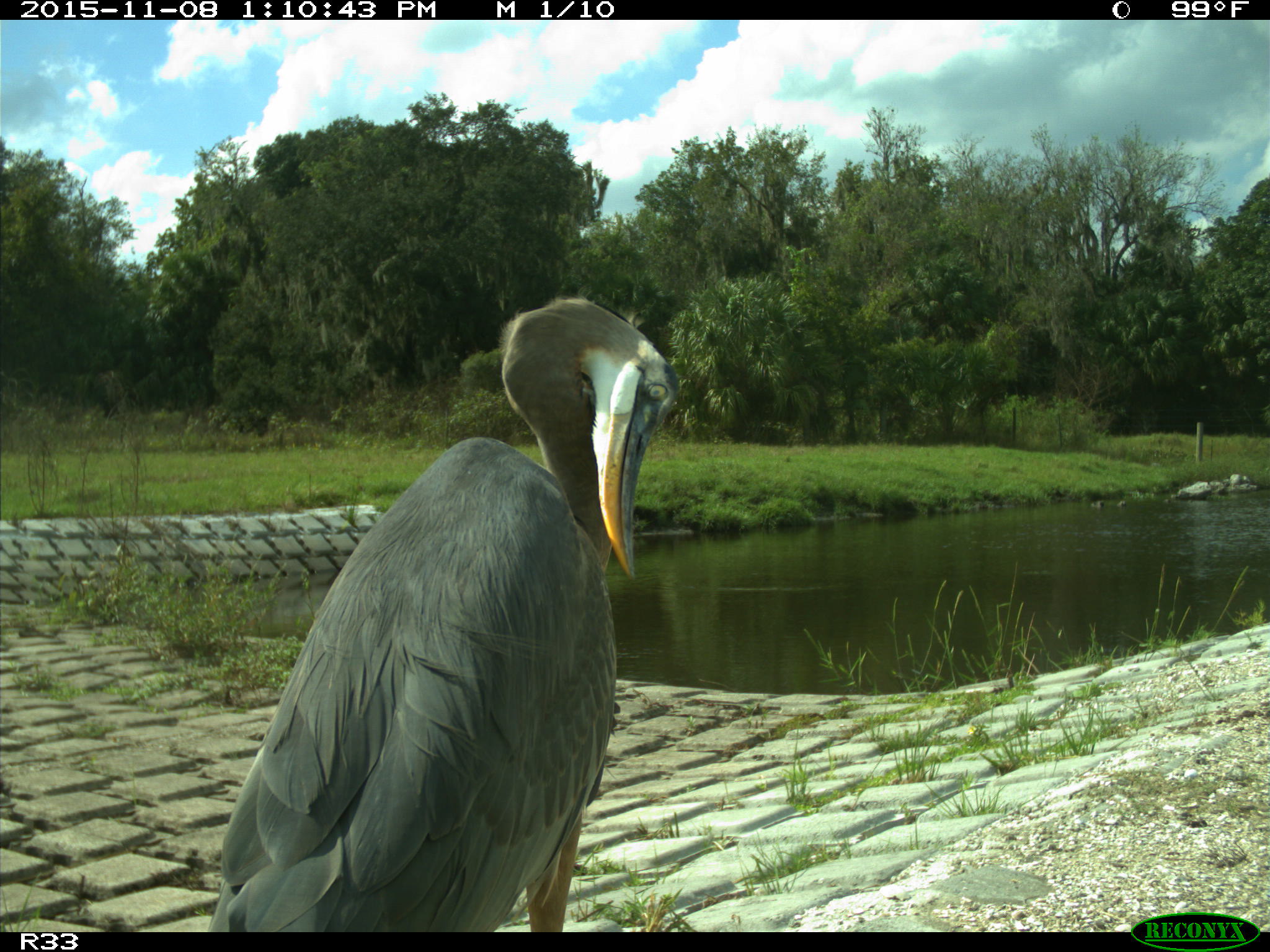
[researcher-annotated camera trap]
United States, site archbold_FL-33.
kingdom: Animalia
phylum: Chordata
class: Aves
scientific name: Aves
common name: birds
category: unidentified bird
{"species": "unidentified bird (birds) (Aves)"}